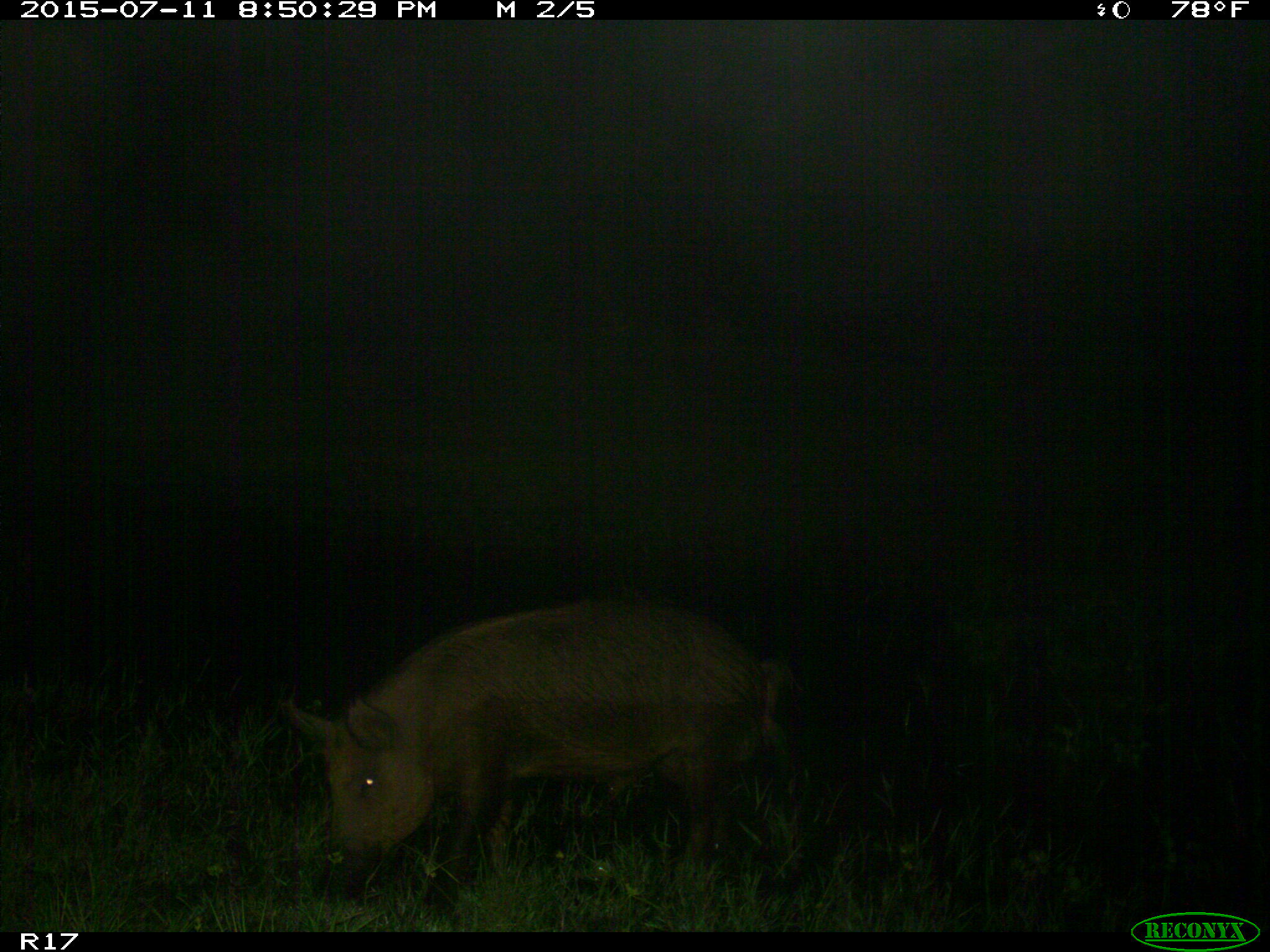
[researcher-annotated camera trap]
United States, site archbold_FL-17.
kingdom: Animalia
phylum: Chordata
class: Mammalia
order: Artiodactyla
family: Suidae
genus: Sus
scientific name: Sus scrofa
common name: wild boar